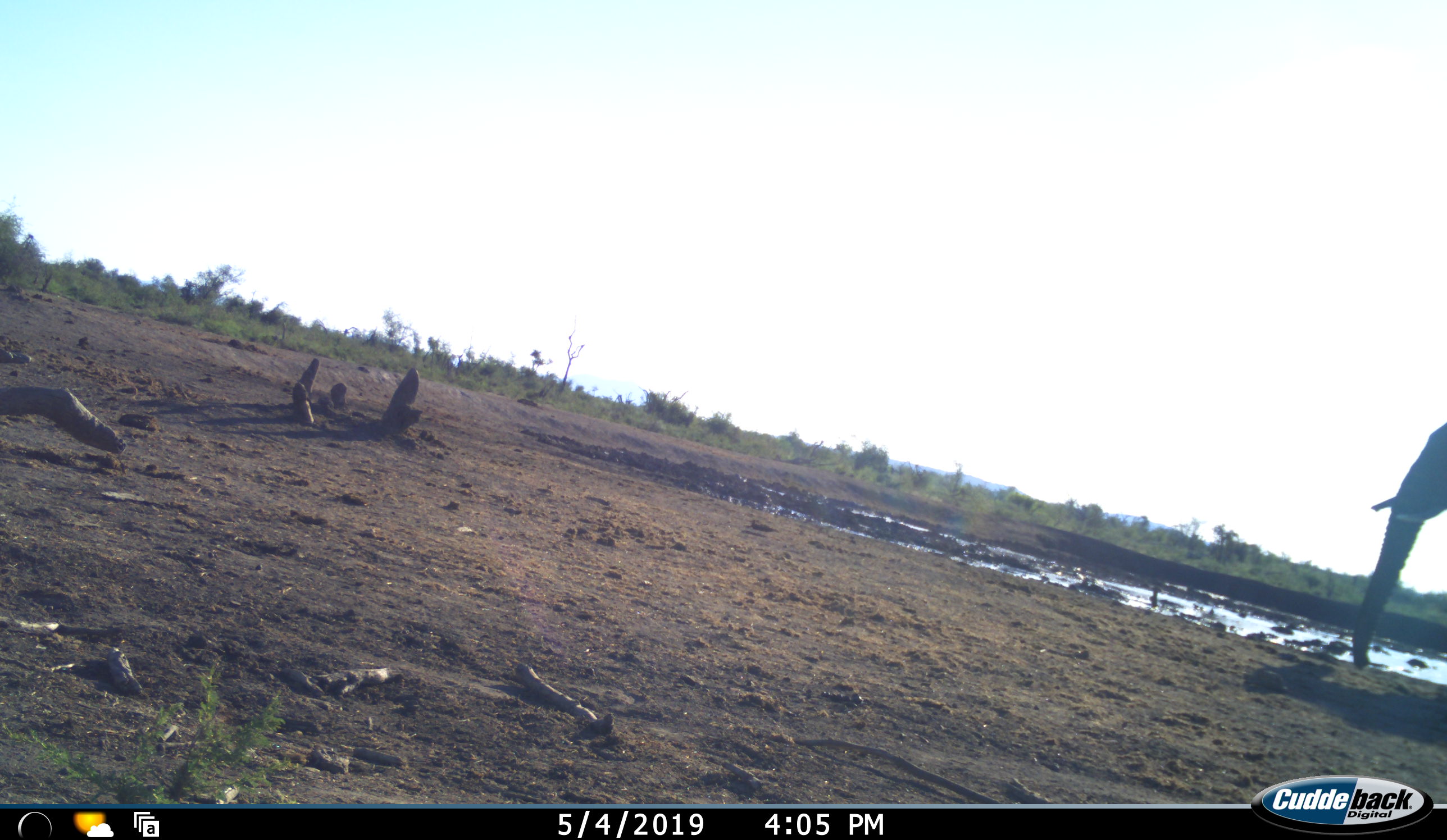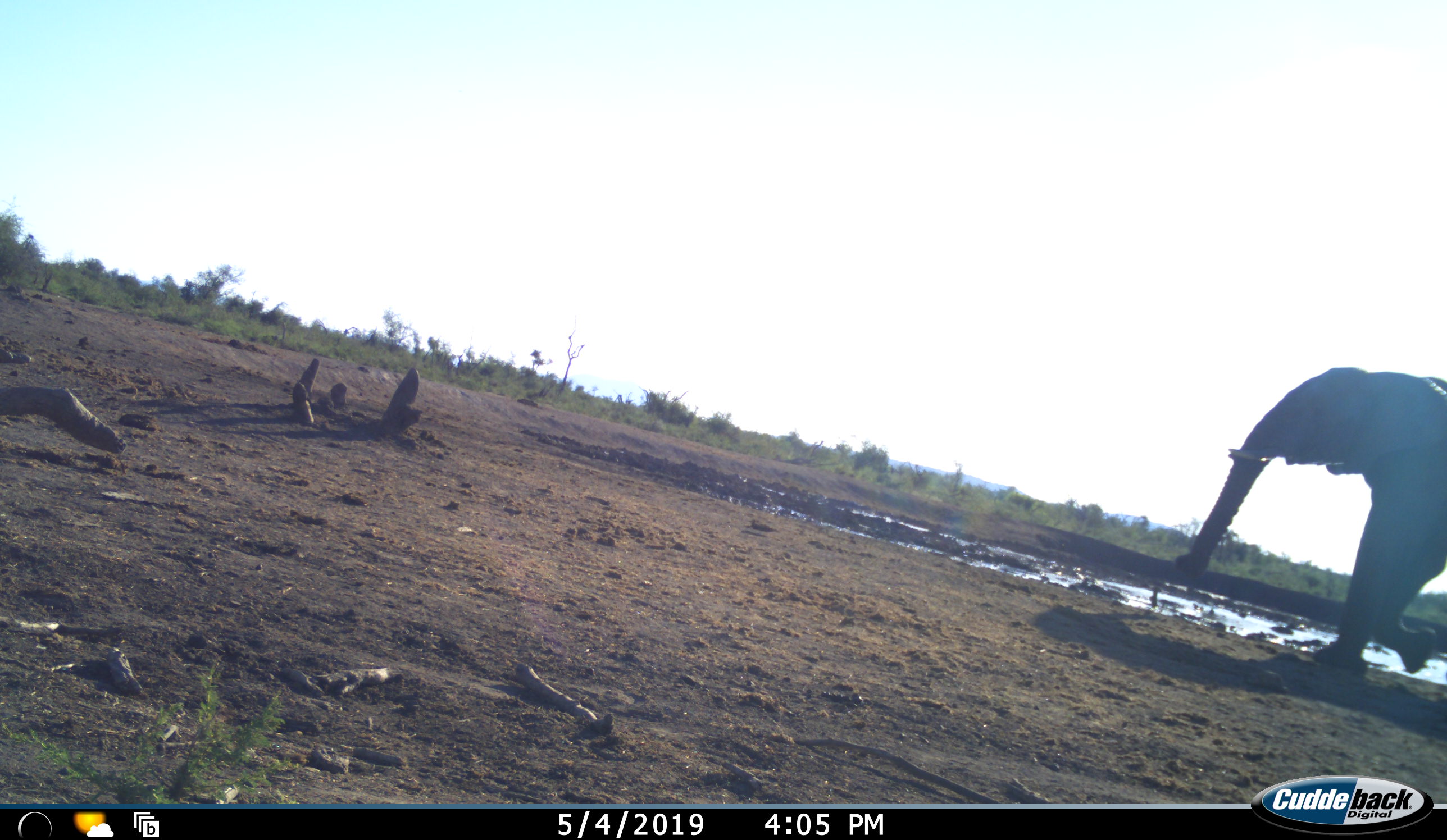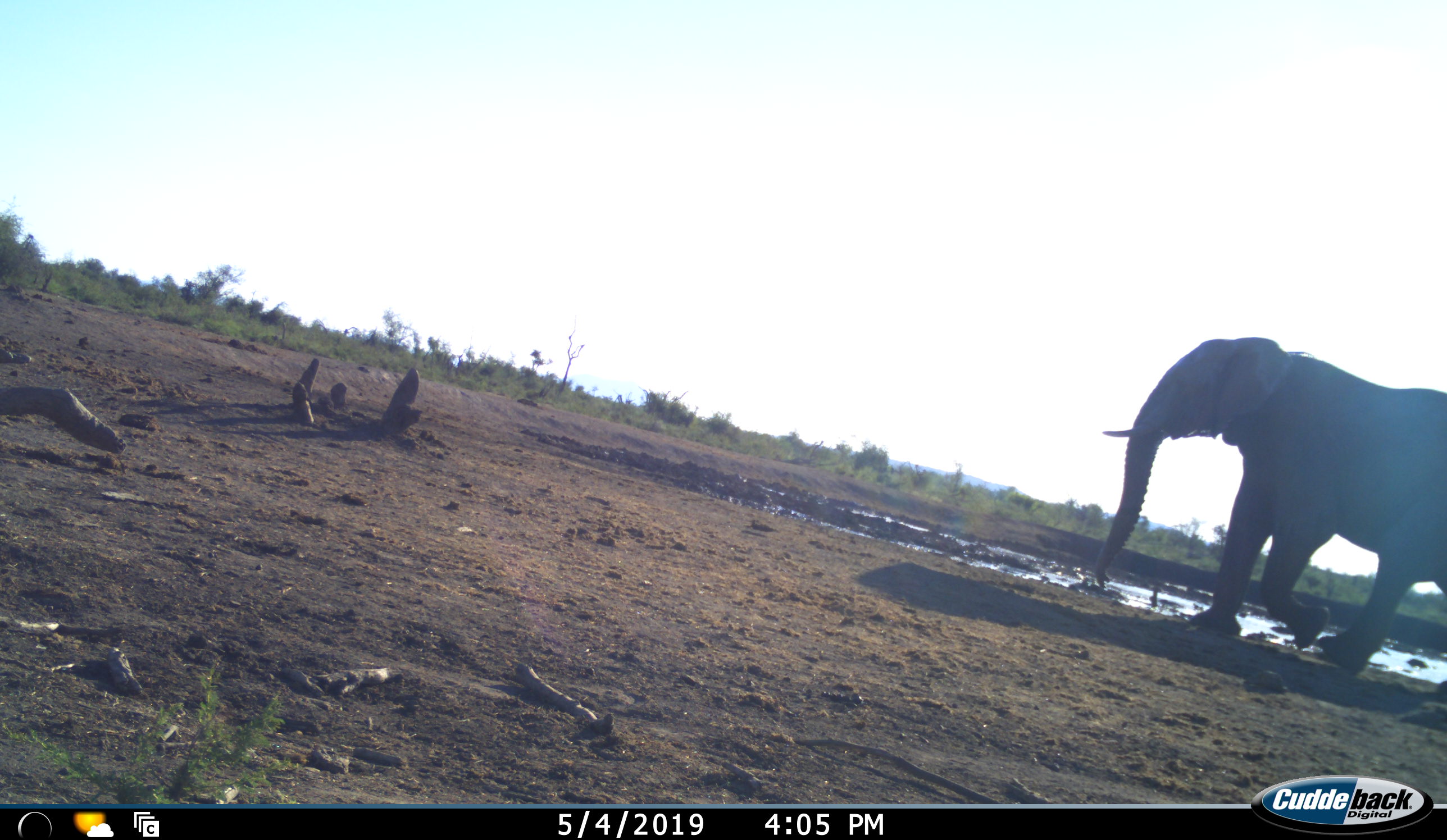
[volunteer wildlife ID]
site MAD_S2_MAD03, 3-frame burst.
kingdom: Animalia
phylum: Chordata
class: Mammalia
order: Proboscidea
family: Elephantidae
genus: Loxodonta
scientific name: Loxodonta africana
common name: african bush elephant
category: elephant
Elephant (african bush elephant) (Loxodonta africana), count 1. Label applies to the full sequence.